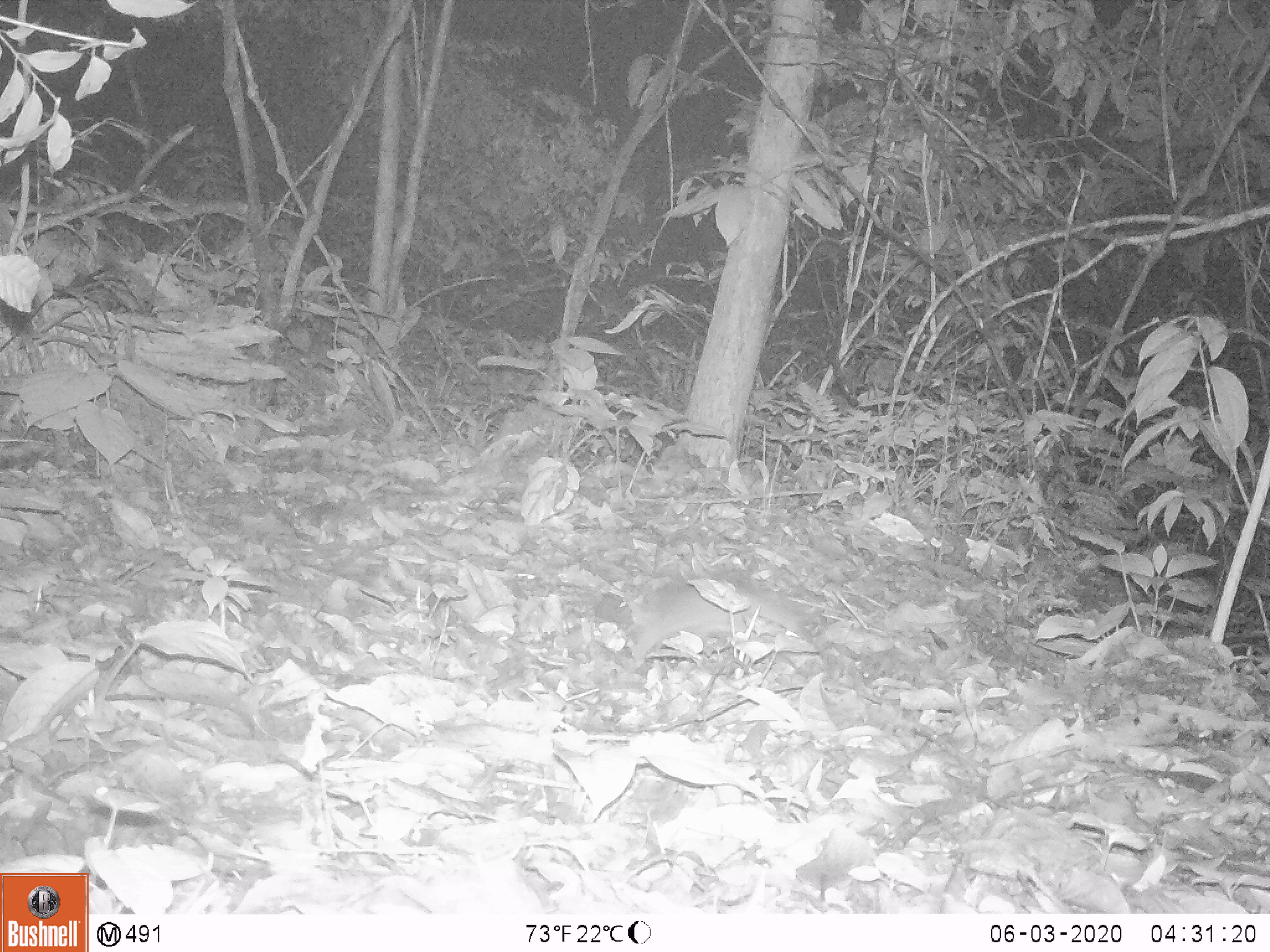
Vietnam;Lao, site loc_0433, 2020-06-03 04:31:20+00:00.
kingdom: Animalia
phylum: Chordata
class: Mammalia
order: Rodentia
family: Muridae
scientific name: Muridae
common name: old-world mice and rats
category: unidentified murid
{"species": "unidentified murid (old-world mice and rats) (Muridae)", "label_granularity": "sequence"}